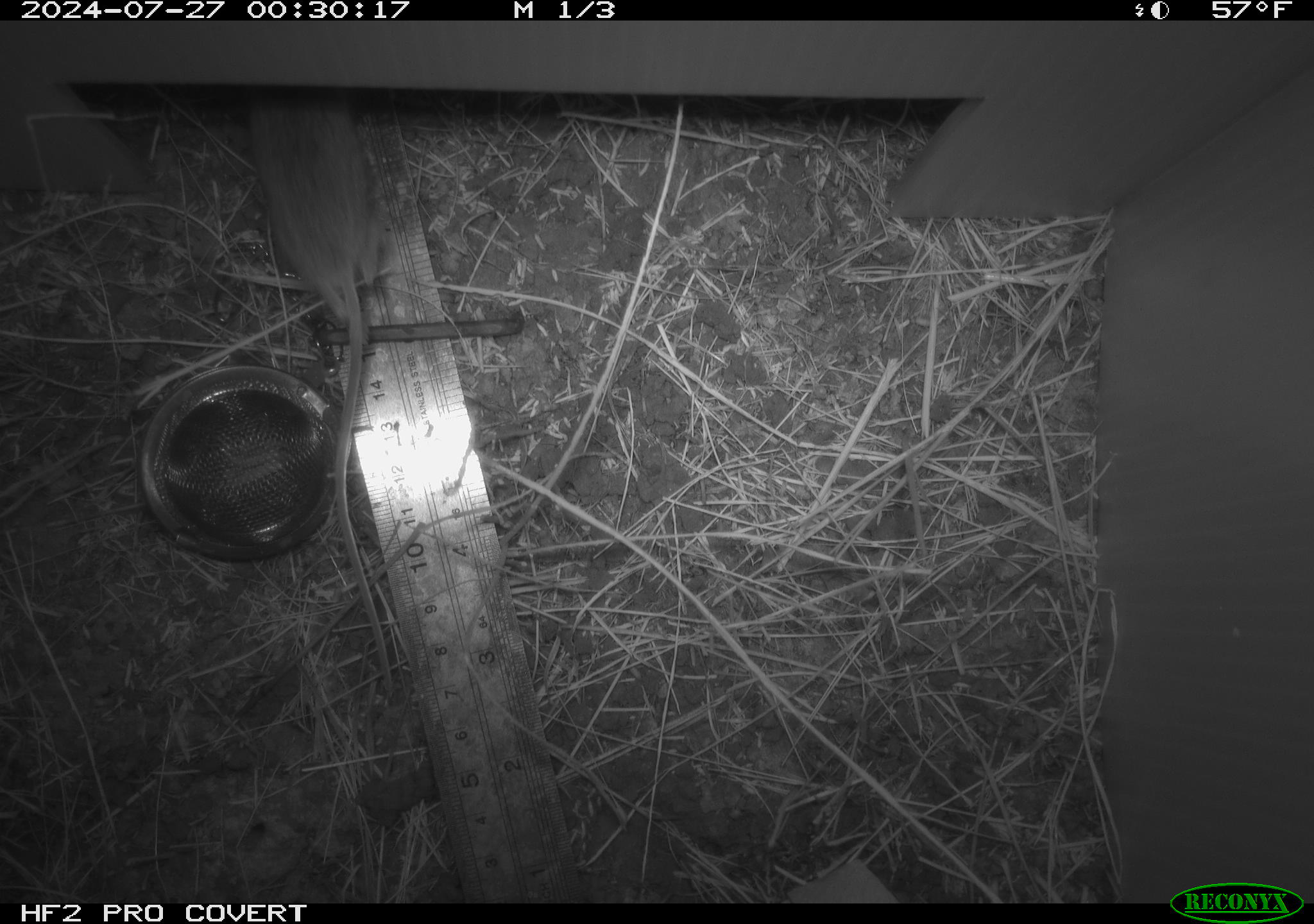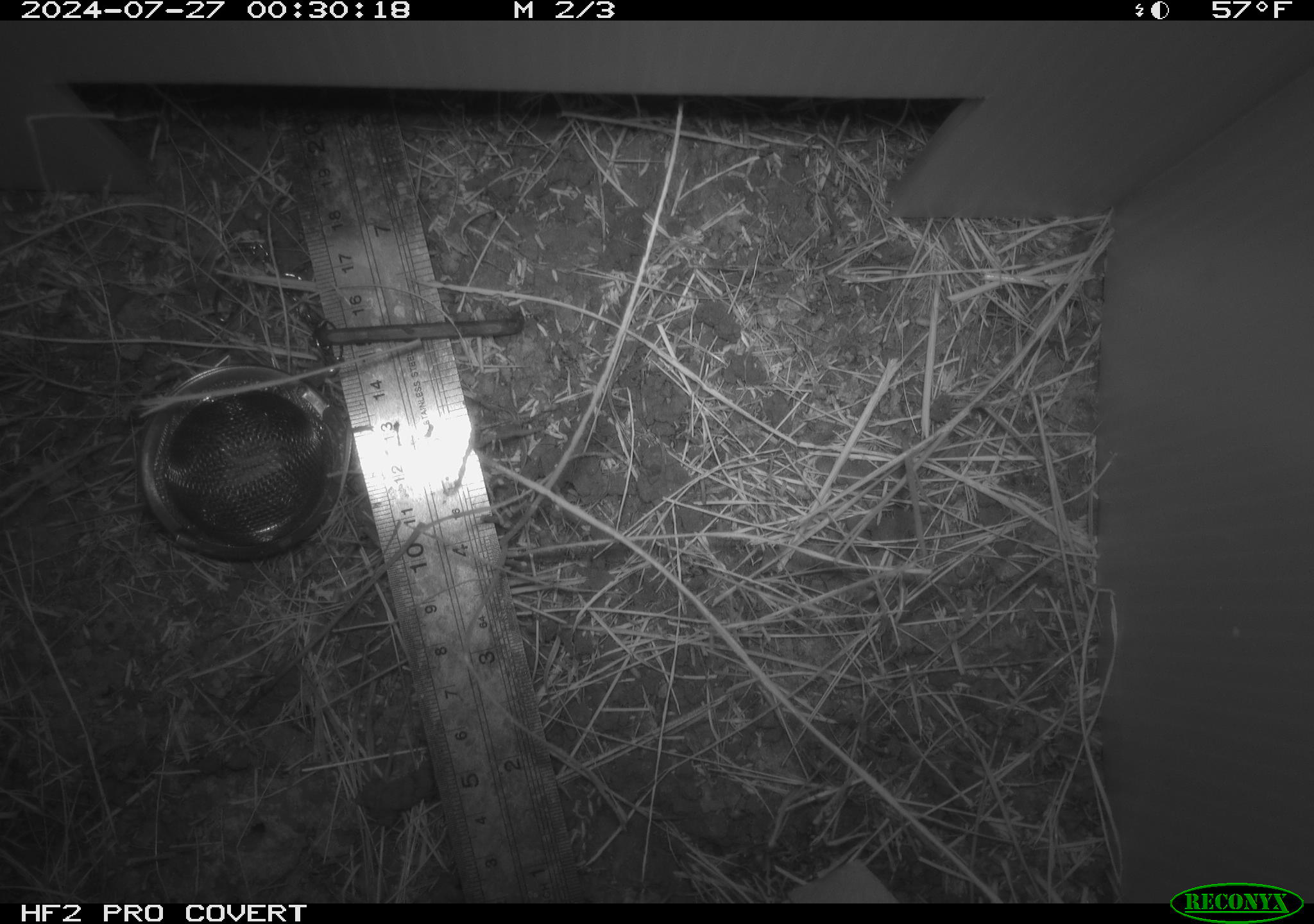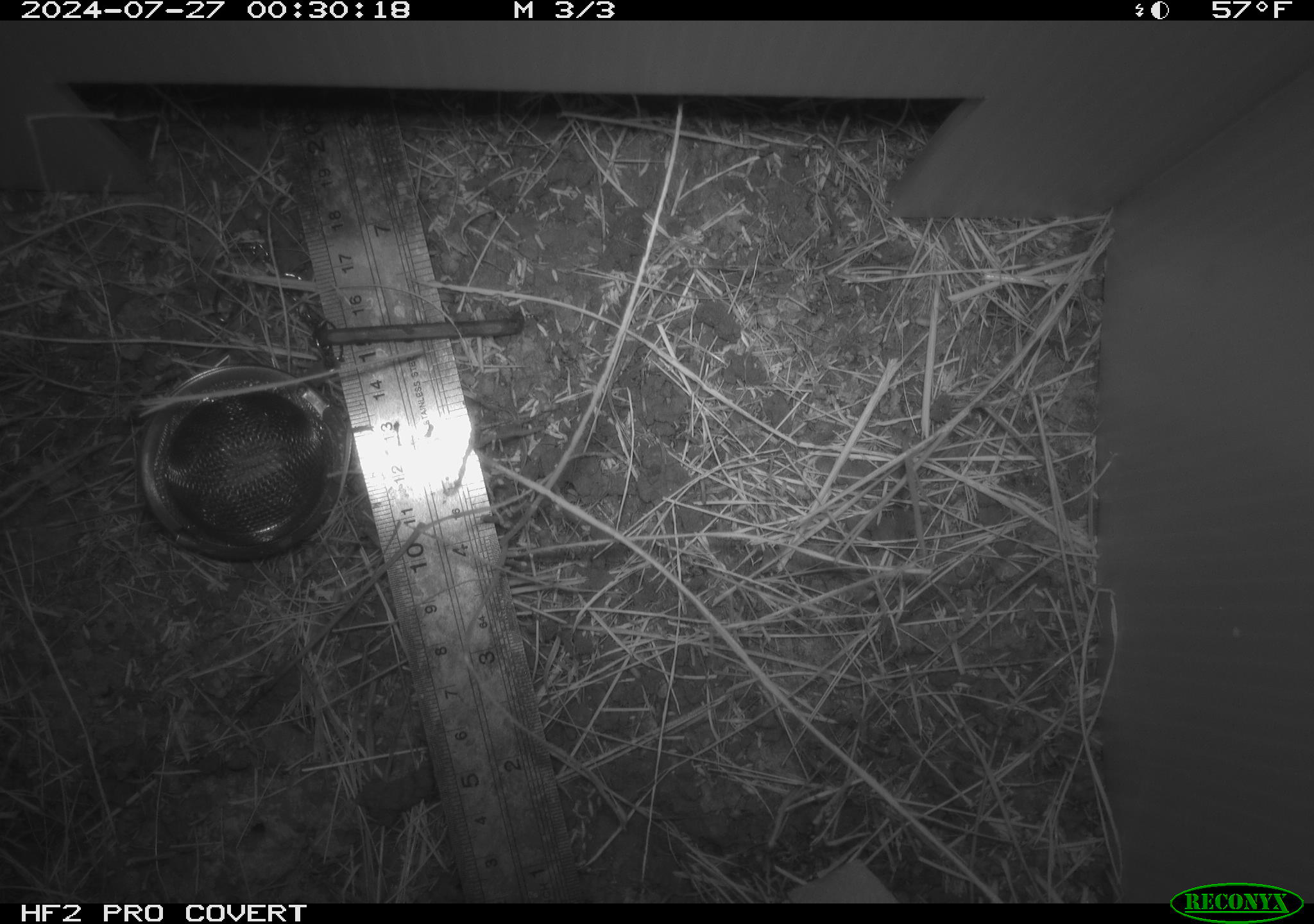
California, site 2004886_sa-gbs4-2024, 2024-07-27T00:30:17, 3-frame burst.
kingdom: Animalia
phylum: Chordata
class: Mammalia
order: Rodentia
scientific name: Rodentia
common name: mouse species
Mouse species (Rodentia).